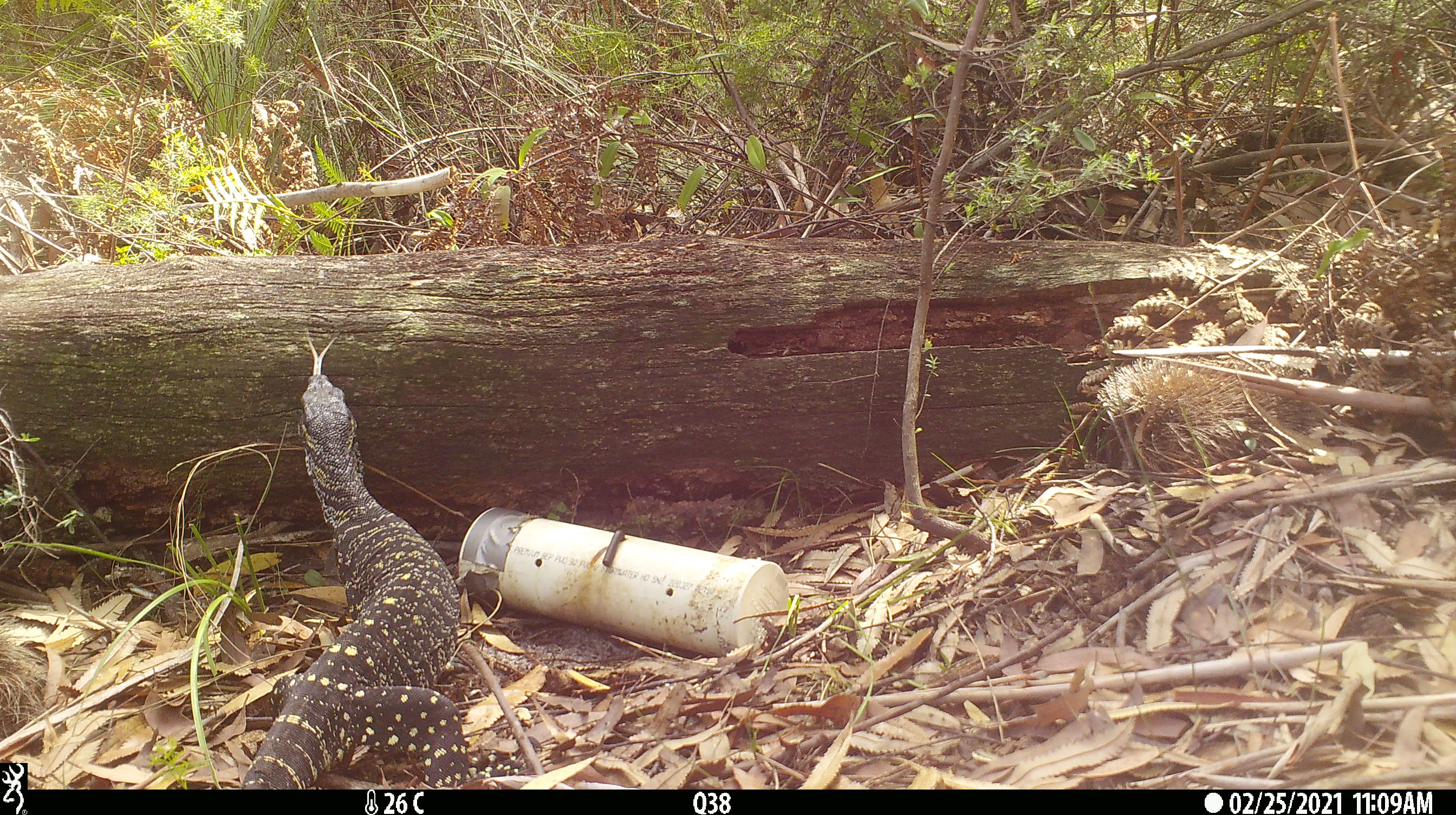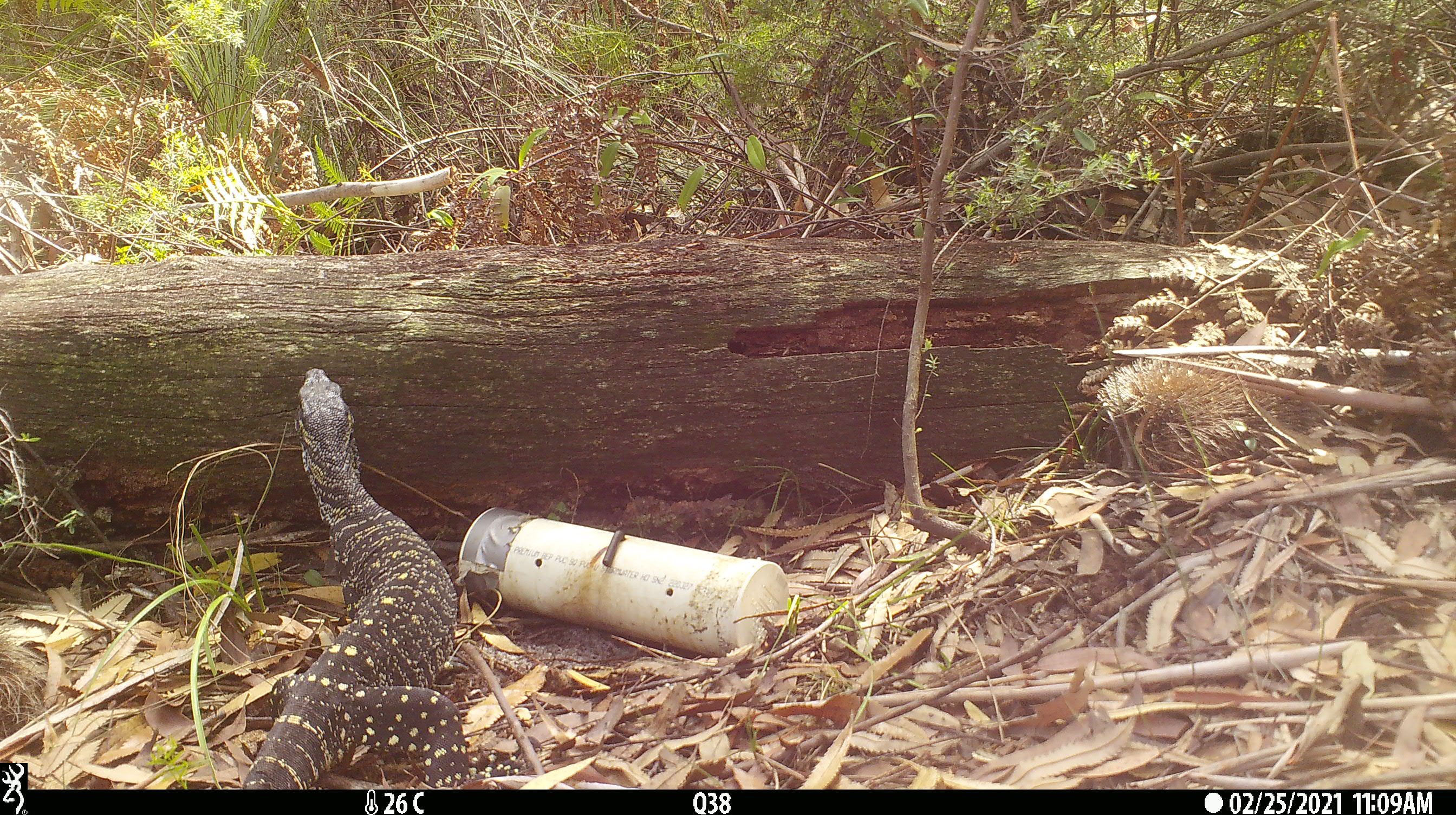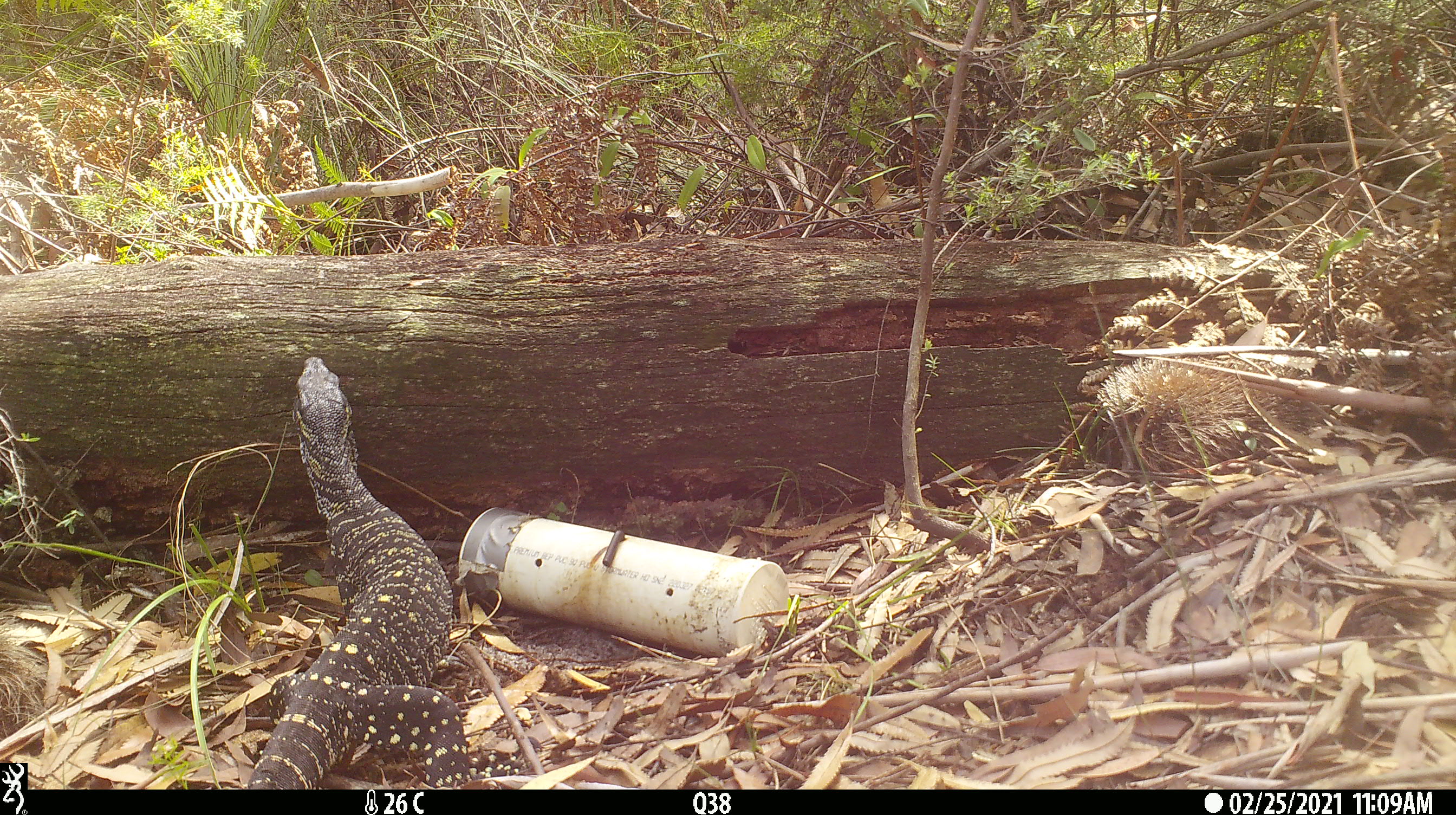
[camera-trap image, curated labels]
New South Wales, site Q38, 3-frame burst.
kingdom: Animalia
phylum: Chordata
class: Reptilia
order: Squamata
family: Varanidae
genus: Varanus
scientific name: Varanus varius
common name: lace monitor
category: goanna